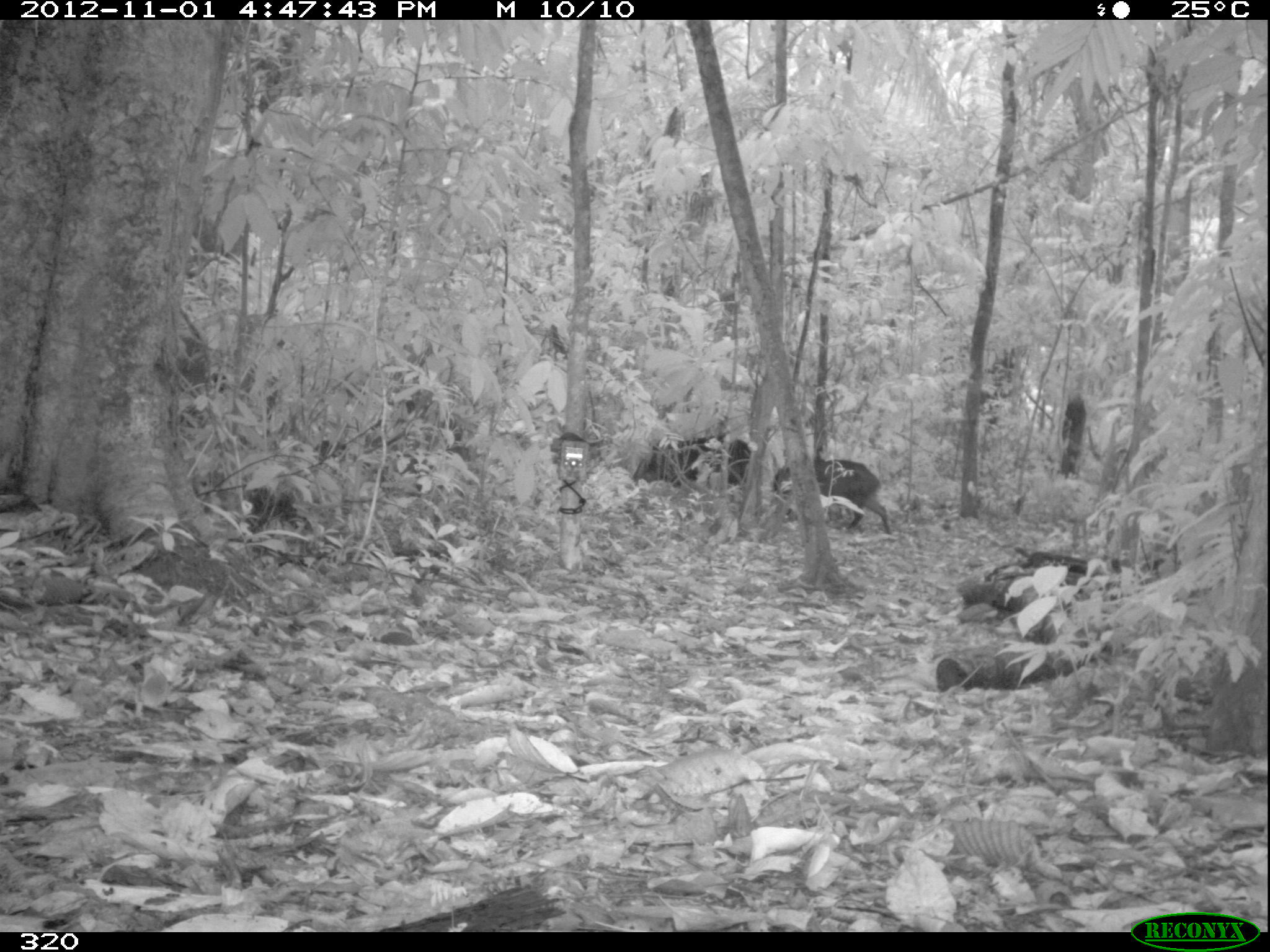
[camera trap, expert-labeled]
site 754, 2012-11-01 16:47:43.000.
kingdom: Animalia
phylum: Chordata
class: Mammalia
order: Artiodactyla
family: Tayassuidae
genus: Tayassu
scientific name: Tayassu pecari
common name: white-lipped peccary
Tayassu pecari (white-lipped peccary).